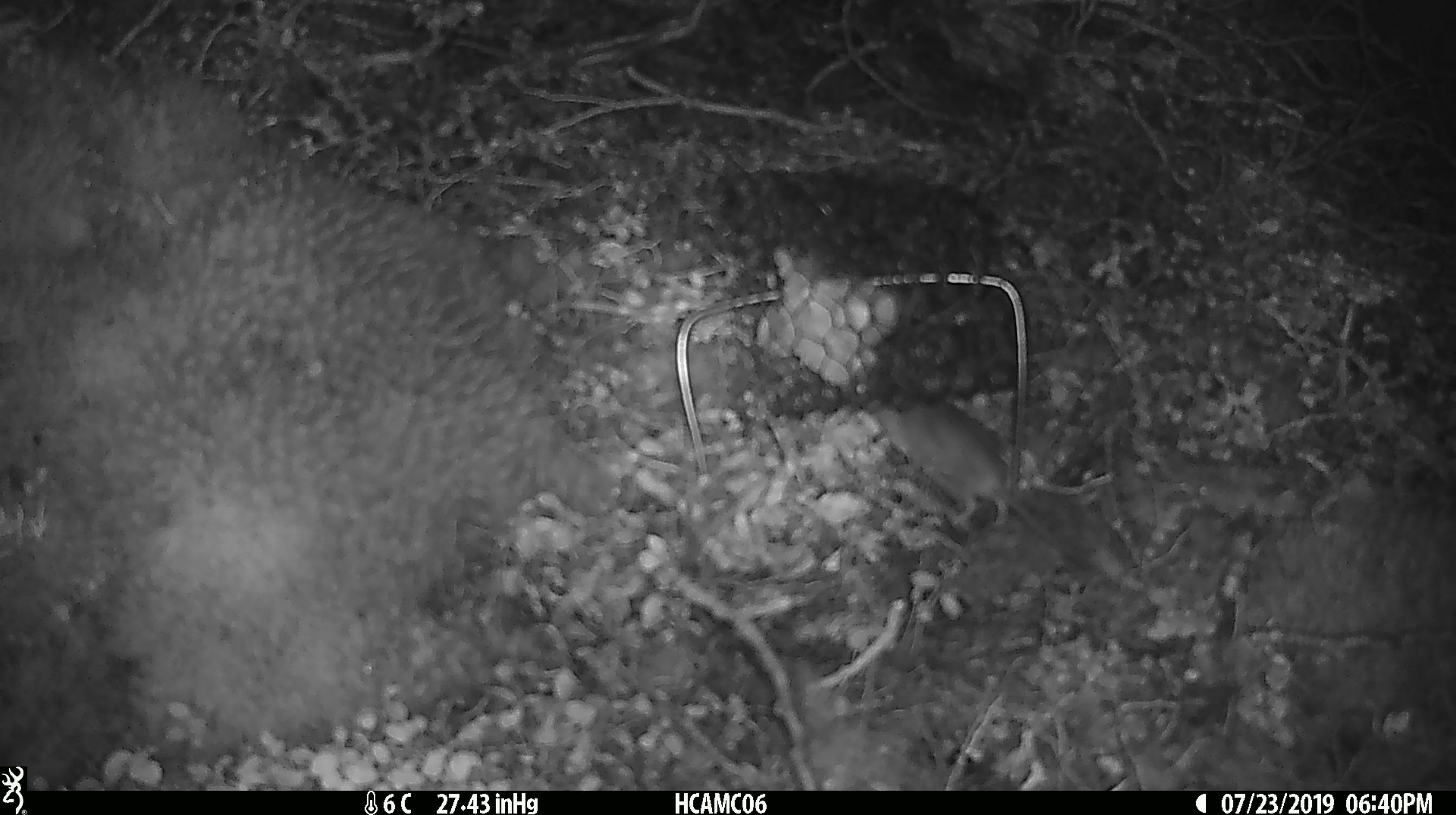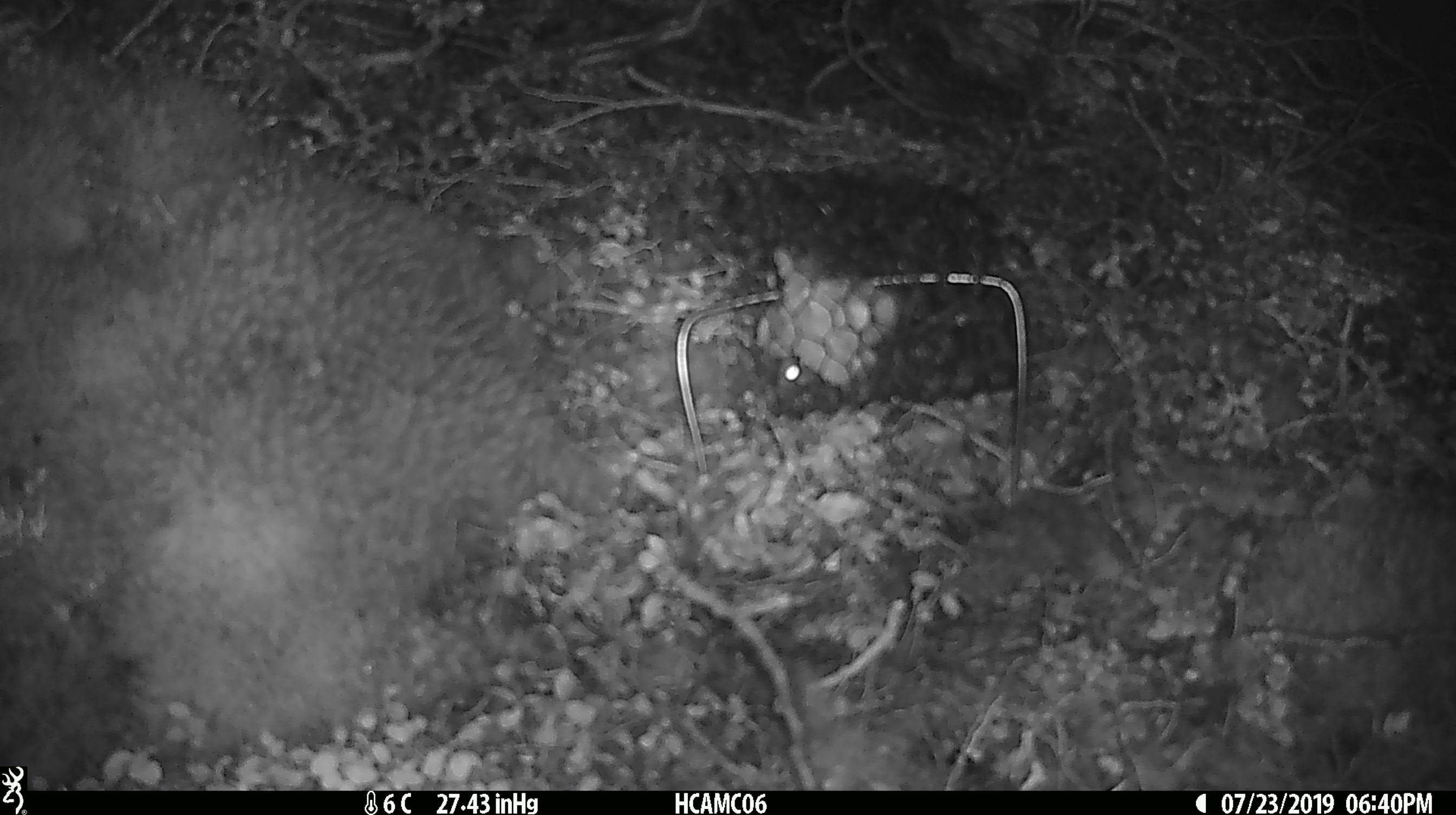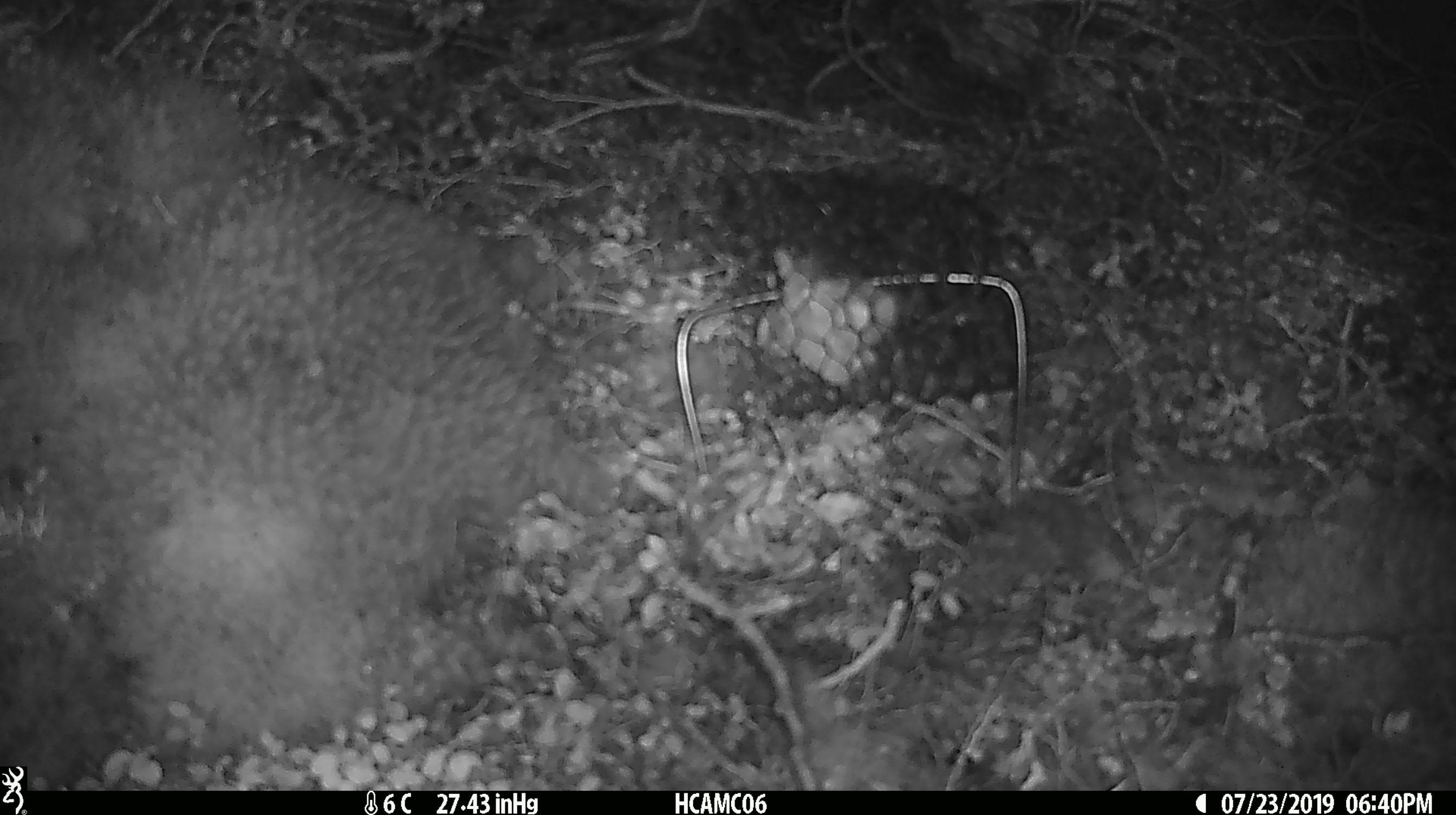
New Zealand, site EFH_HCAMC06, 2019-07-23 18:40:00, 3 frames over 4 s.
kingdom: Animalia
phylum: Chordata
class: Mammalia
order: Rodentia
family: Muridae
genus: Mus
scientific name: Mus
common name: mouse